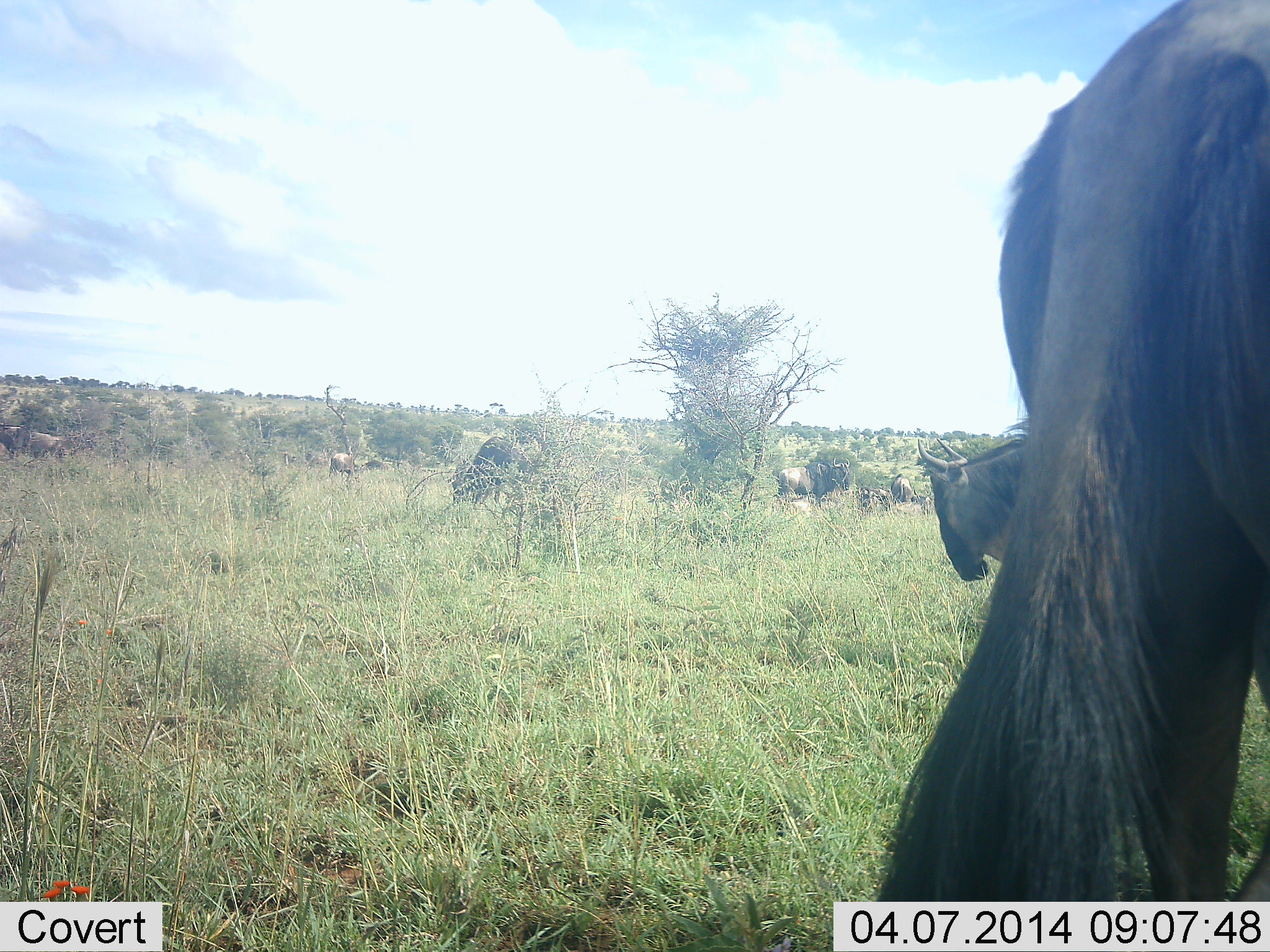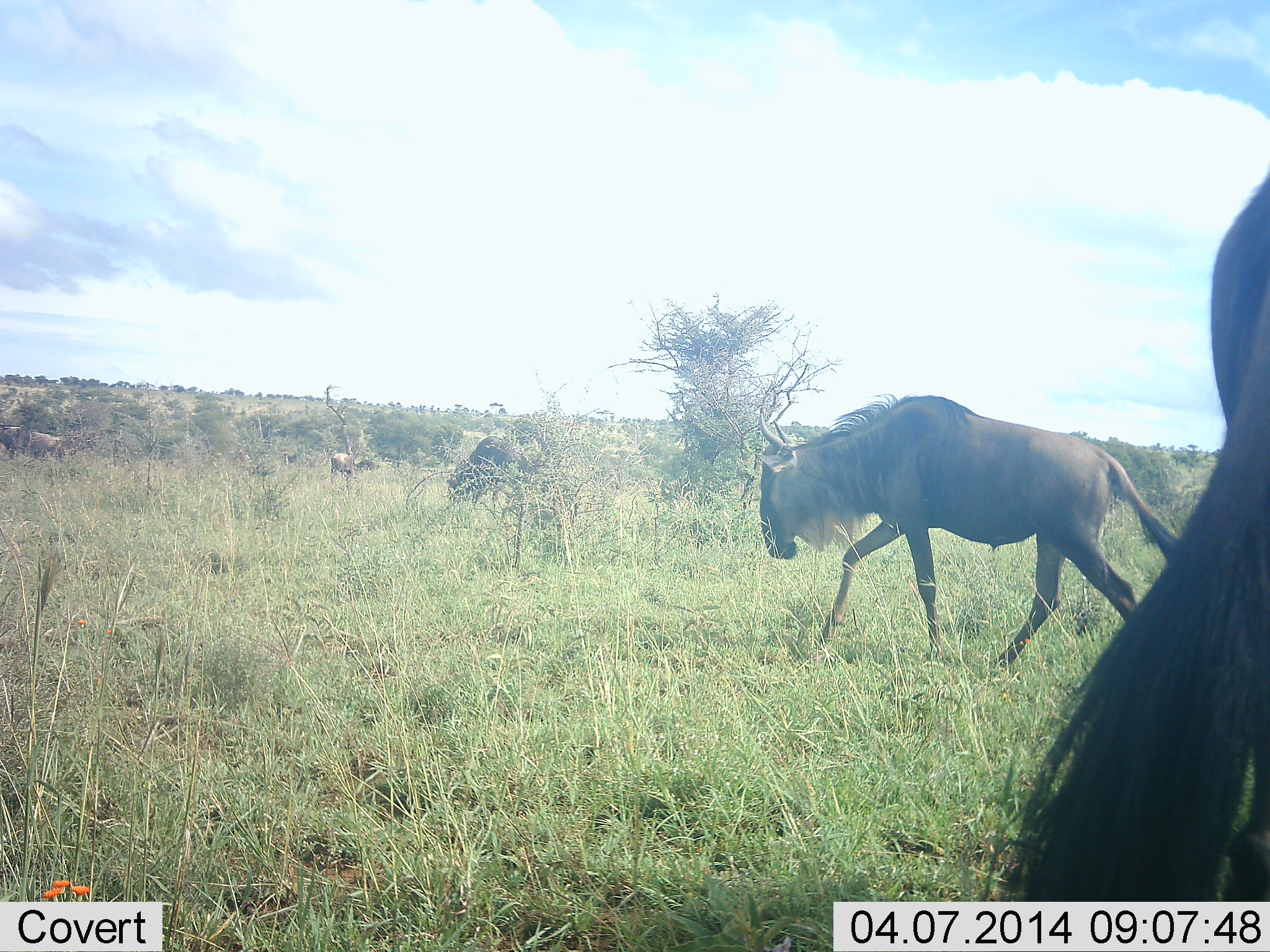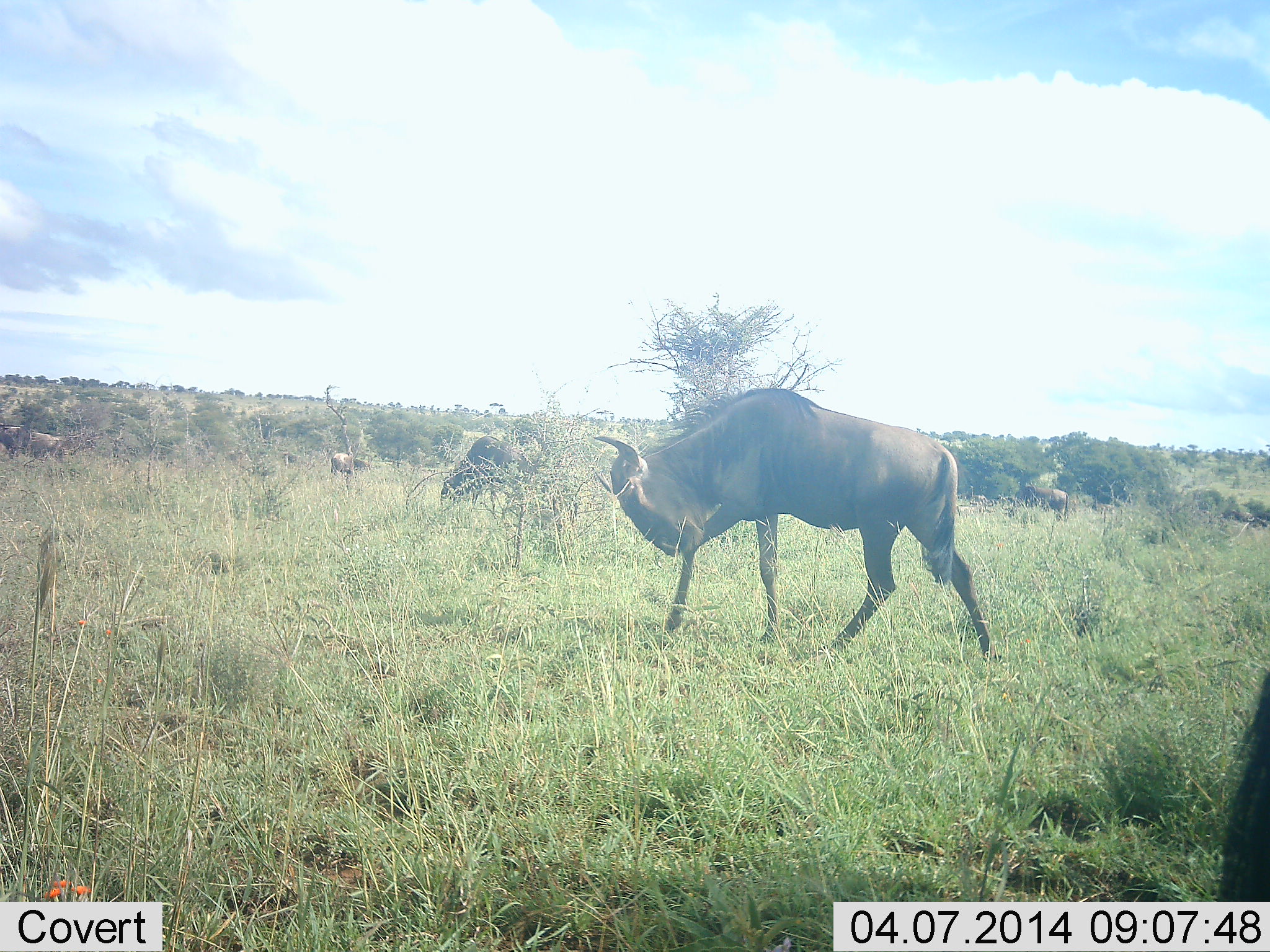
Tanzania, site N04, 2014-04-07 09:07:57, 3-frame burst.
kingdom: Animalia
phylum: Chordata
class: Mammalia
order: Artiodactyla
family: Bovidae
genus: Connochaetes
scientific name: Connochaetes taurinus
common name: blue wildebeest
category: wildebeest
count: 5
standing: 60%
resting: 10%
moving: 90%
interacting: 0%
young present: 0%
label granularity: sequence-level